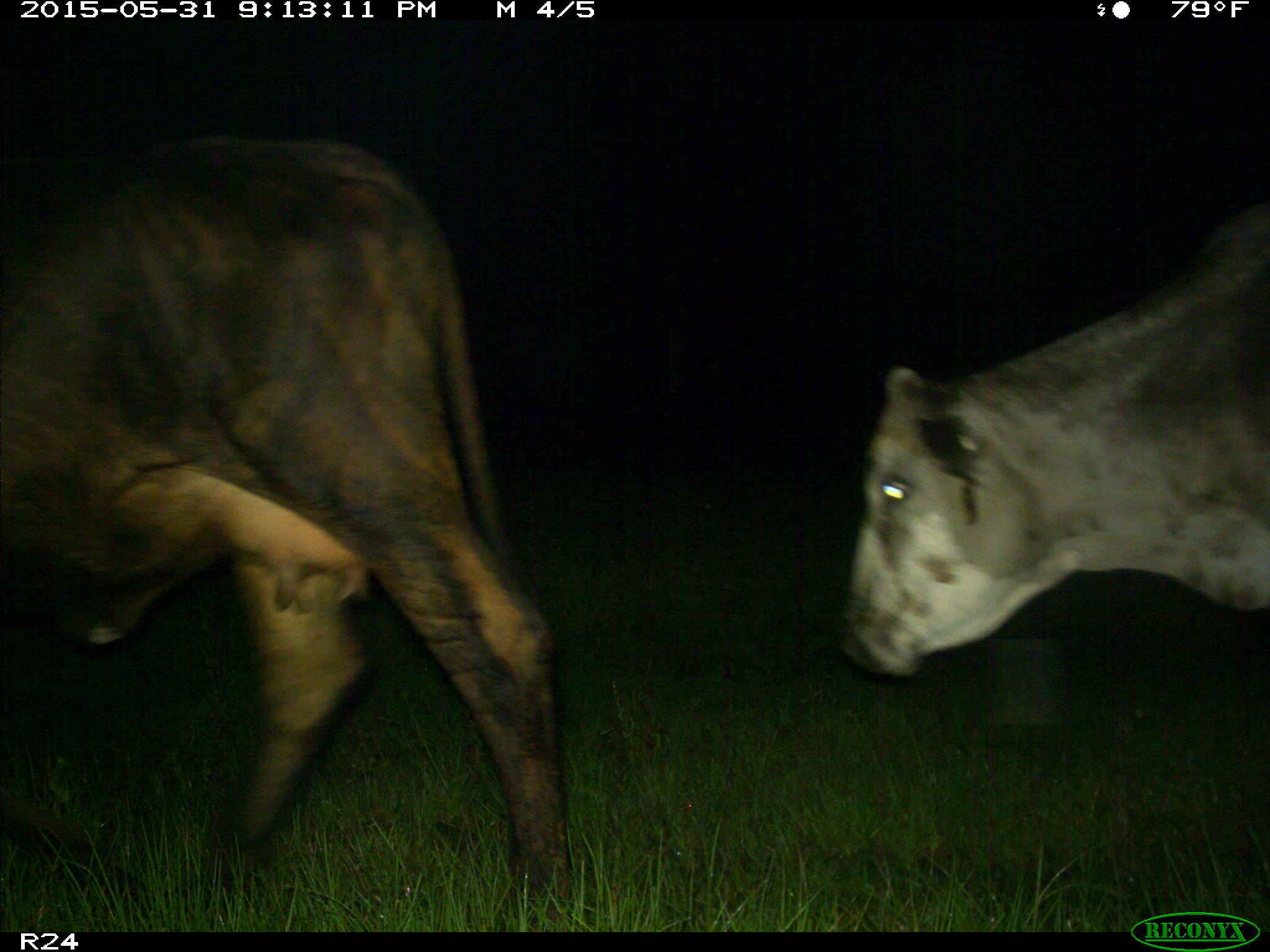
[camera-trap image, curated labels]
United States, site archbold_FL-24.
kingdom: Animalia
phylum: Chordata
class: Mammalia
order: Artiodactyla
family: Bovidae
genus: Bos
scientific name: Bos taurus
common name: domestic cow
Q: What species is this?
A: Bos taurus (domestic cow).